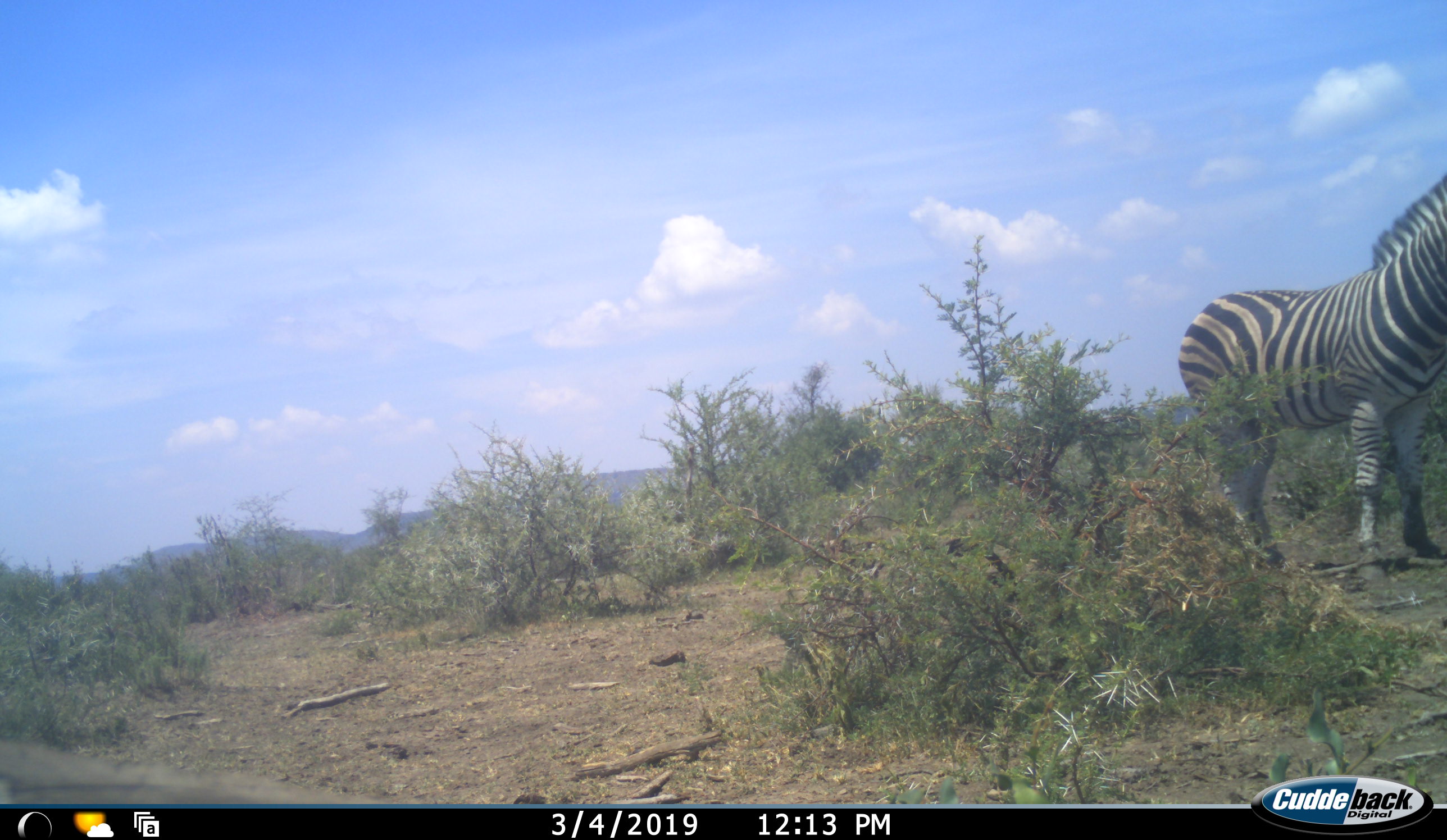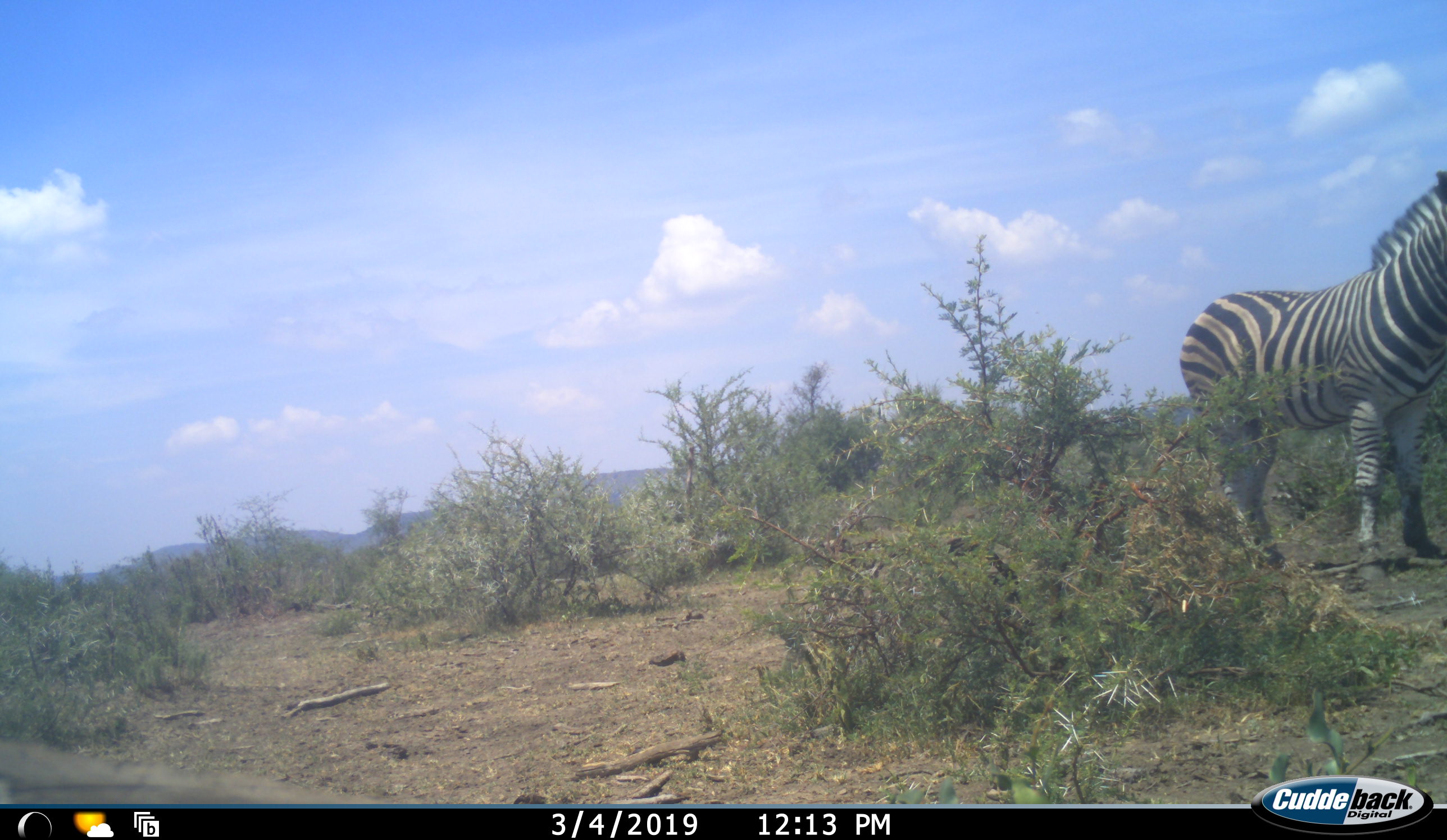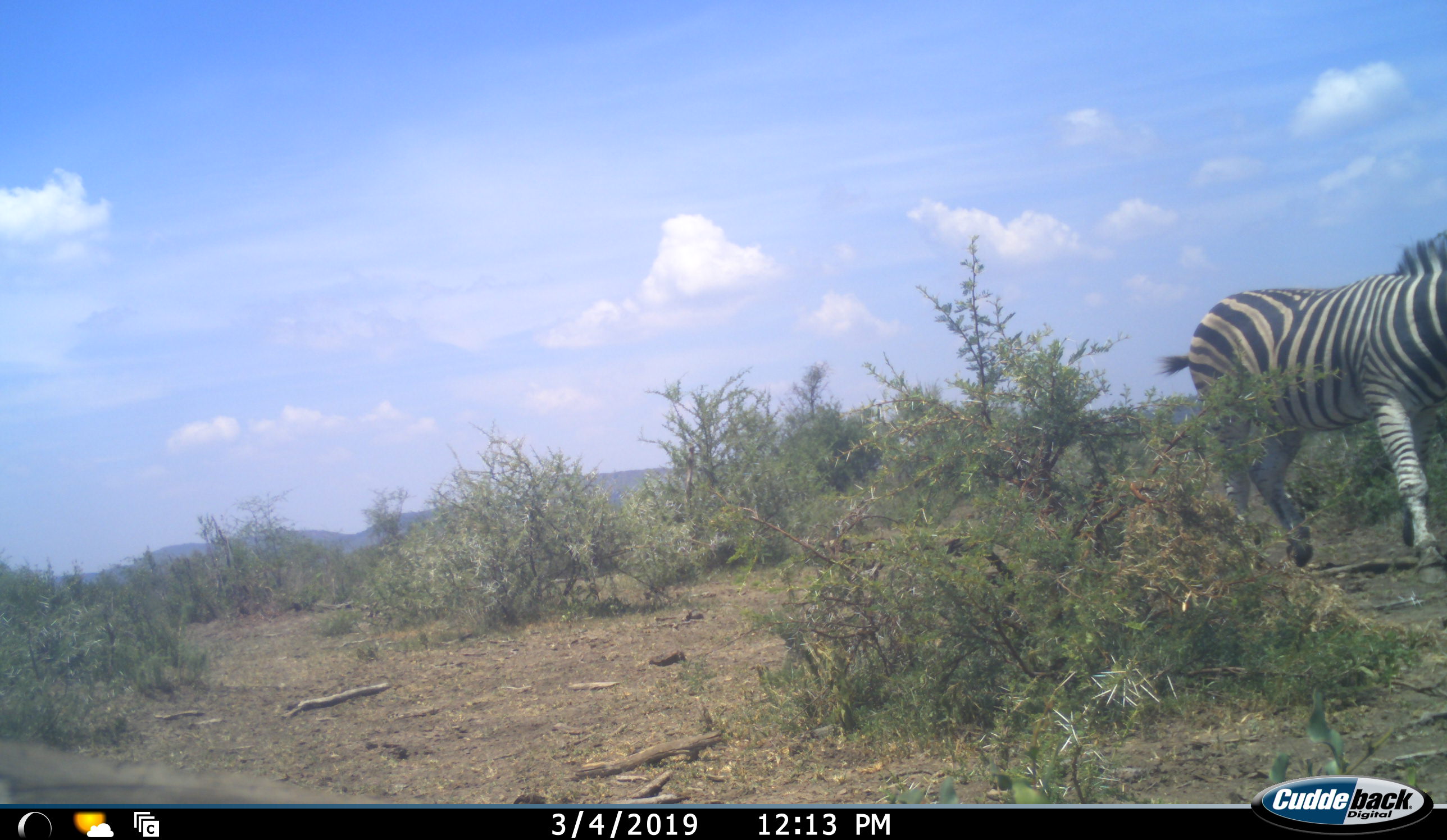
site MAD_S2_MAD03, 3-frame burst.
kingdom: Animalia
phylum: Chordata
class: Mammalia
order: Perissodactyla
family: Equidae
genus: Equus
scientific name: Equus quagga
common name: plains zebra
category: zebraplains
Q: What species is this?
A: Zebraplains (plains zebra) (Equus quagga).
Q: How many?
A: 1.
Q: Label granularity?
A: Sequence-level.